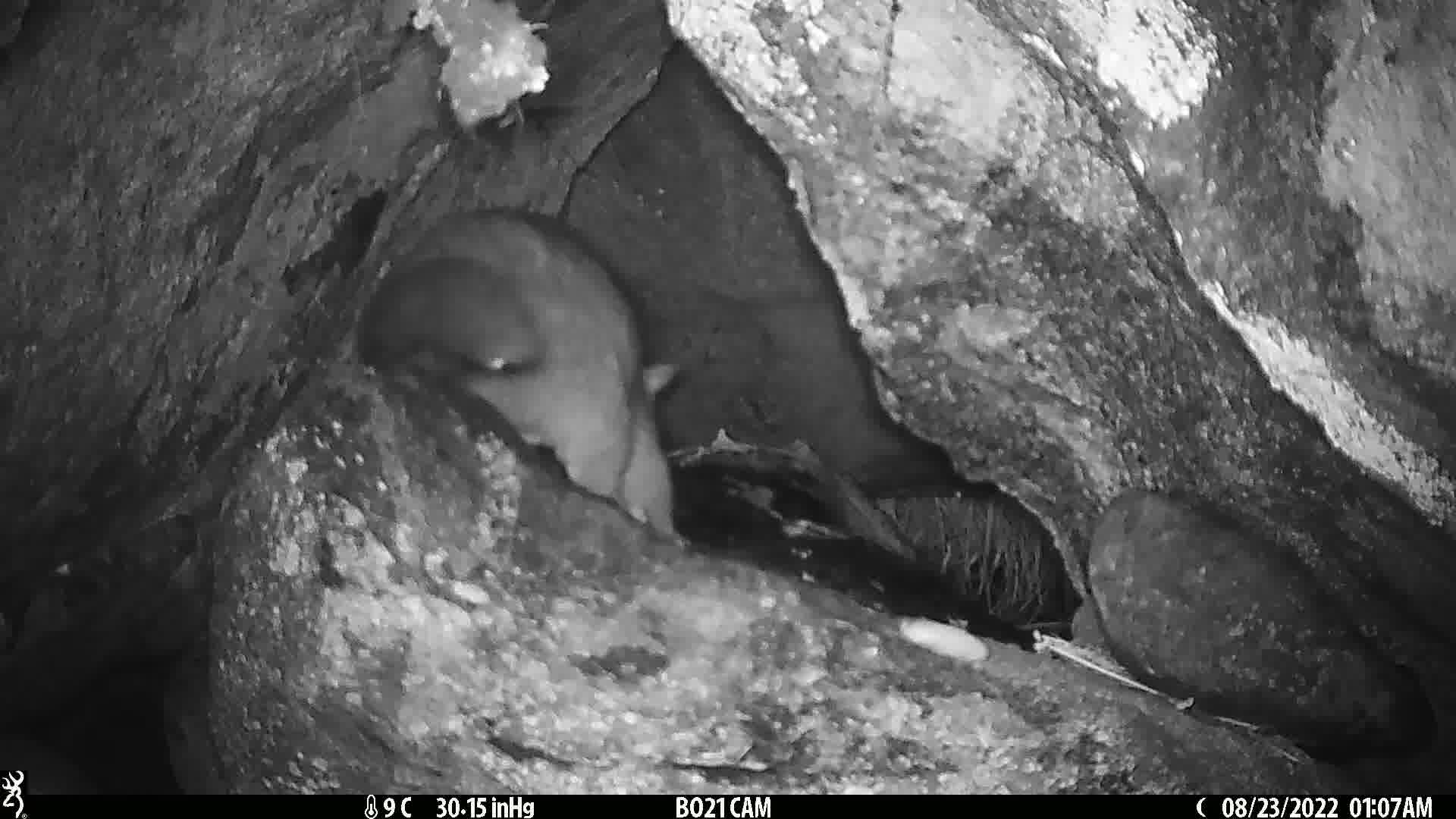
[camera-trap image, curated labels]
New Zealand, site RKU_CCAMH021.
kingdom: Animalia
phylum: Chordata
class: Mammalia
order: Diprotodontia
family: Phalangeridae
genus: Trichosurus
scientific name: Trichosurus vulpecula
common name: common brushtail possum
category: possum